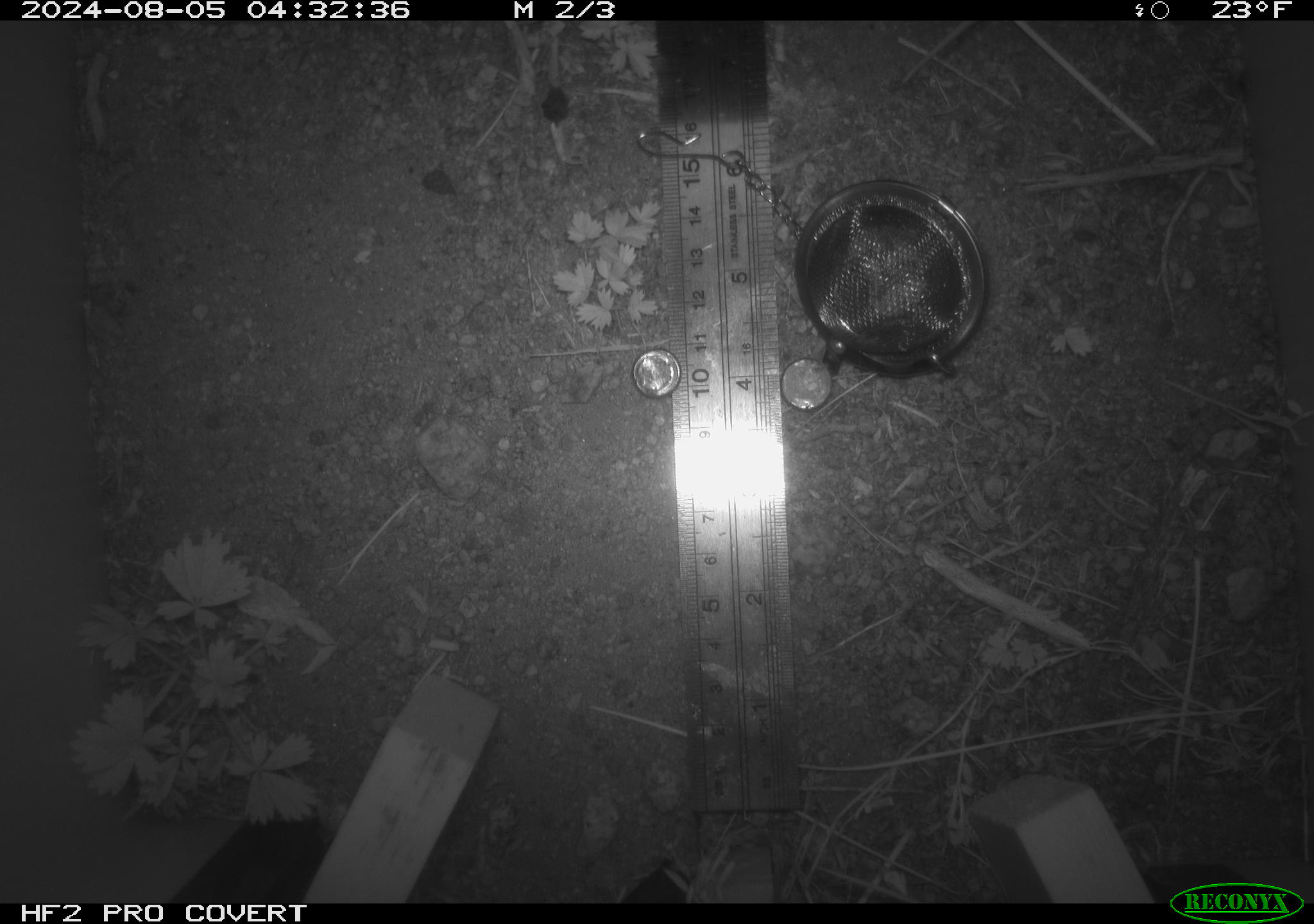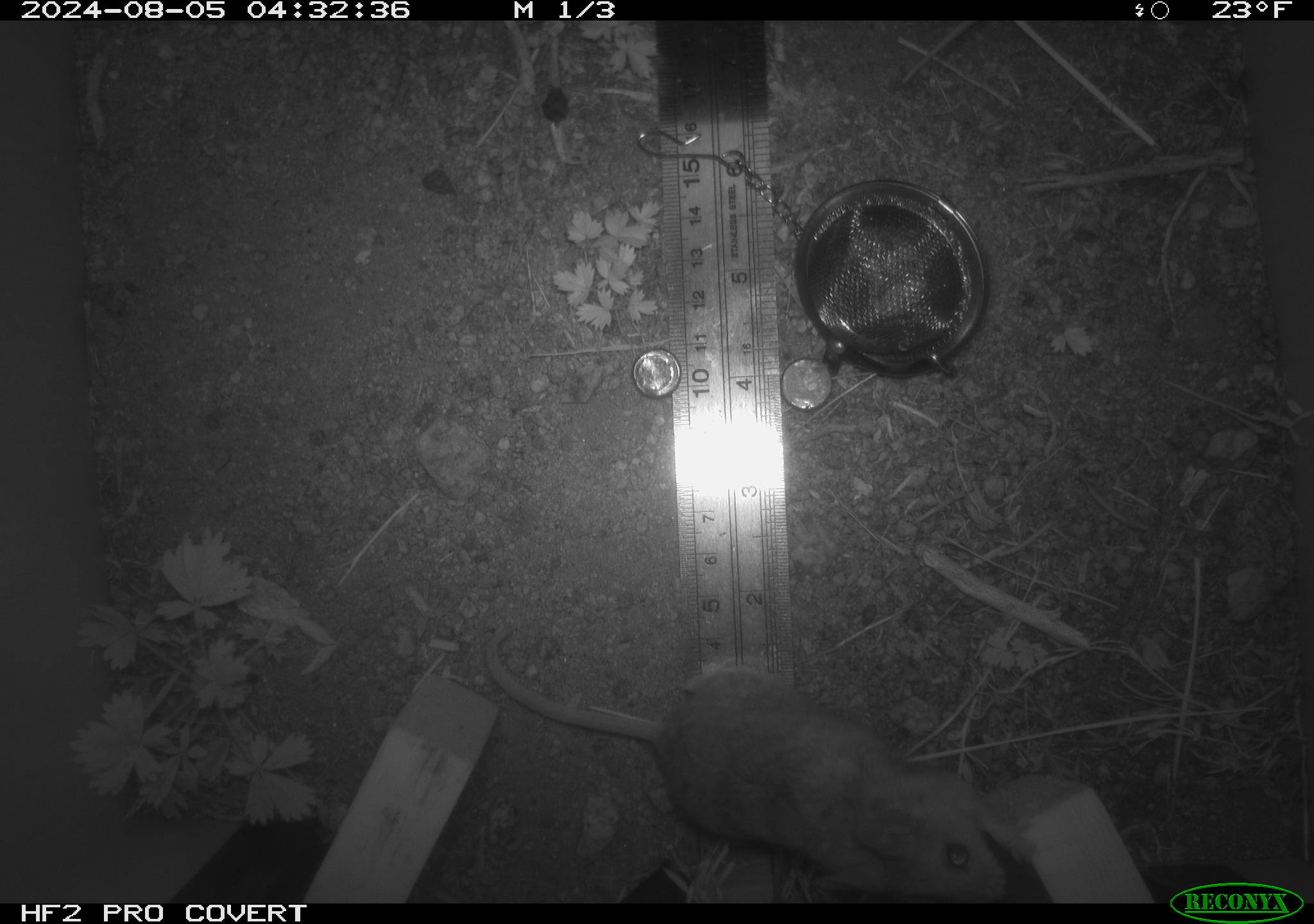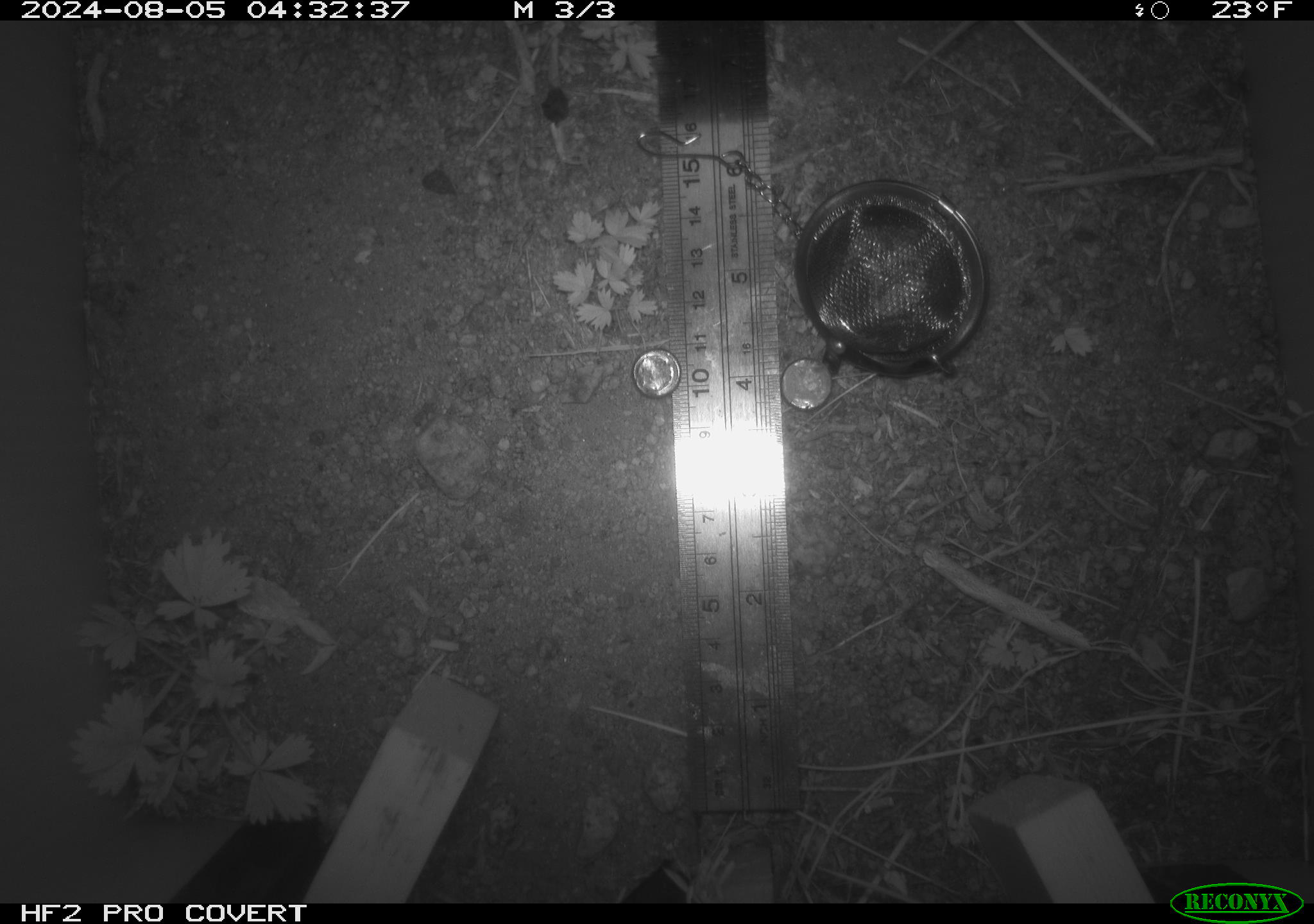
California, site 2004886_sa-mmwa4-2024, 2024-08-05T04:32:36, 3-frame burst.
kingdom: Animalia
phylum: Chordata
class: Mammalia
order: Rodentia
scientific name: Rodentia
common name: mouse species